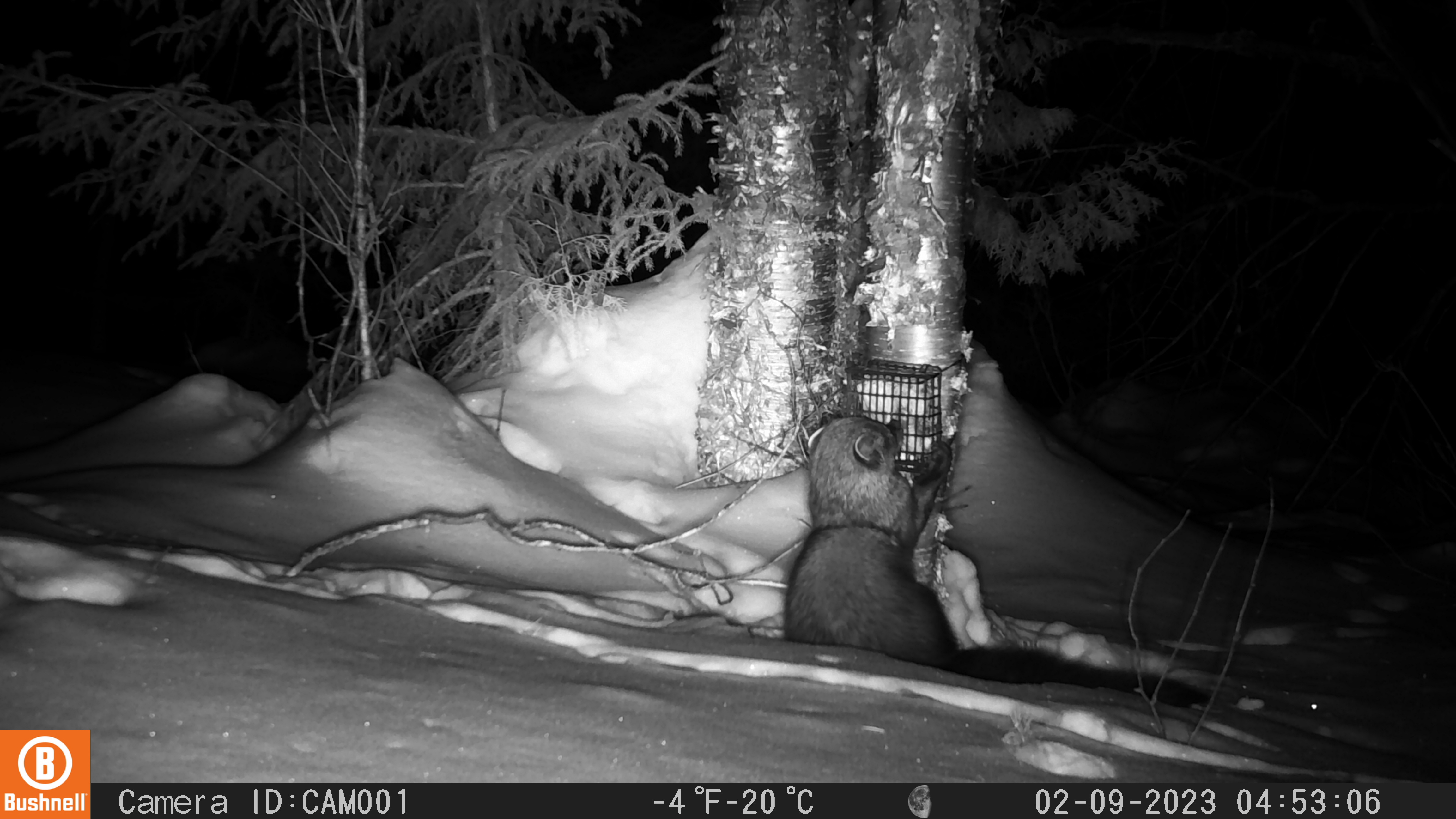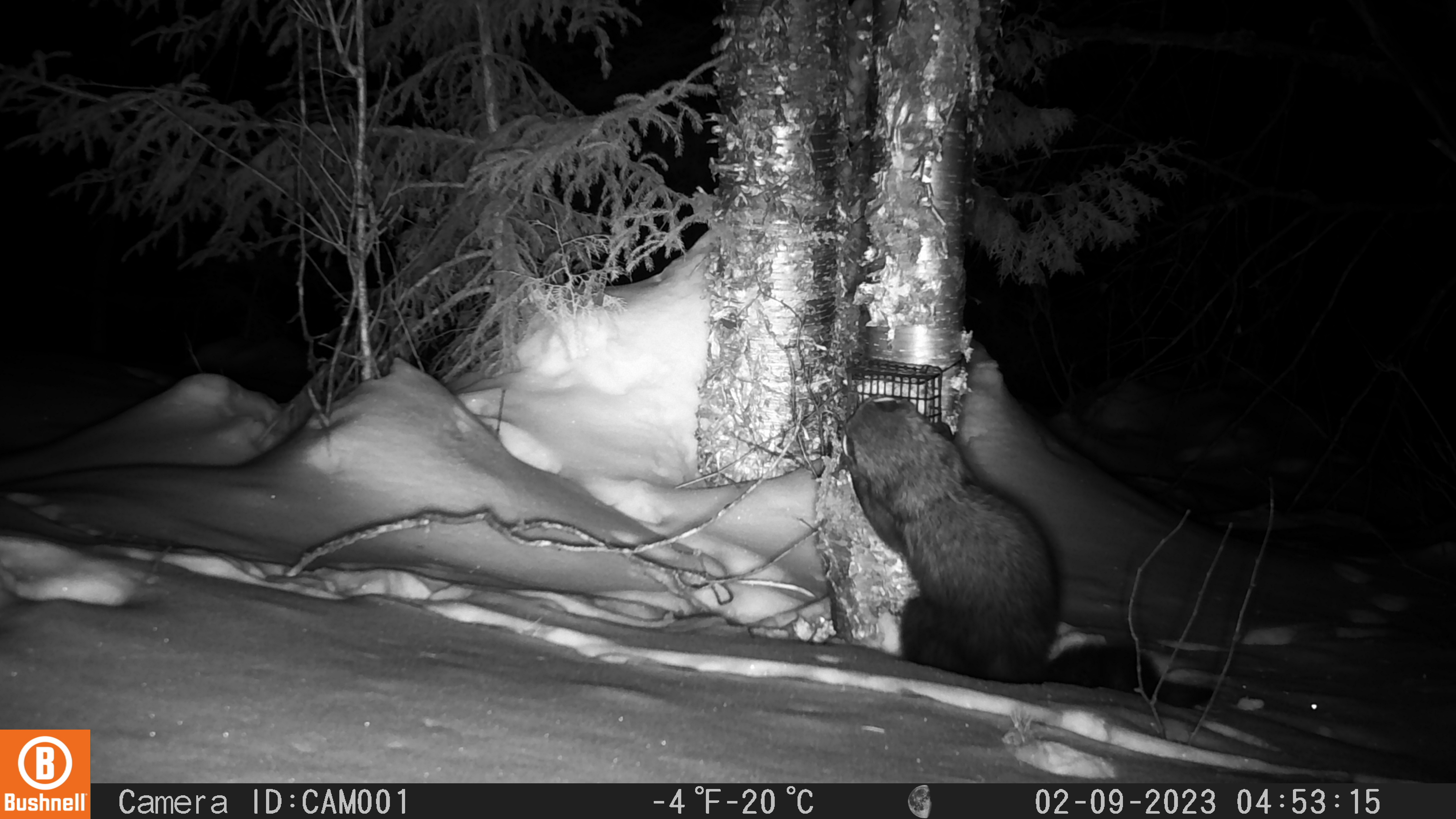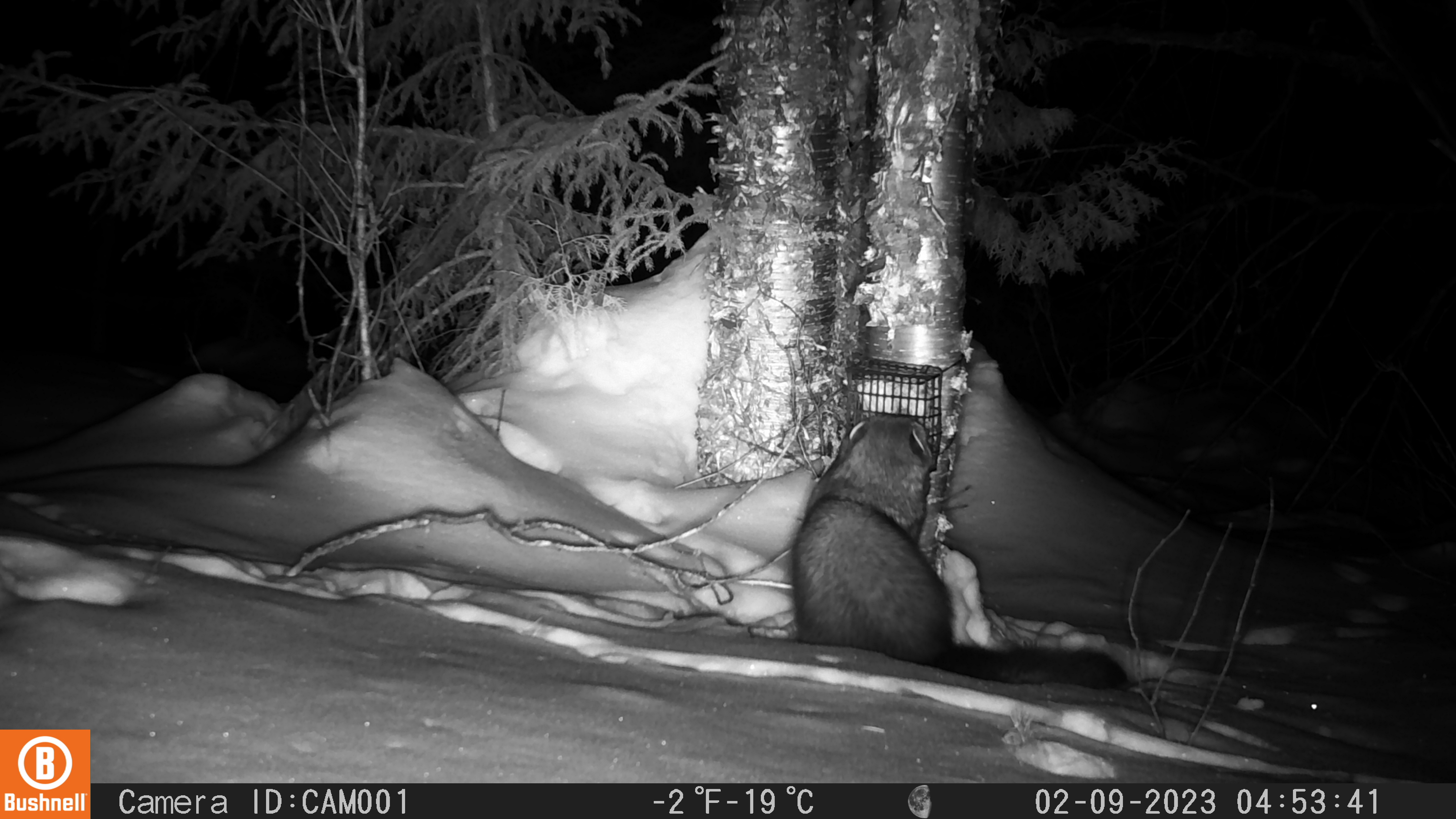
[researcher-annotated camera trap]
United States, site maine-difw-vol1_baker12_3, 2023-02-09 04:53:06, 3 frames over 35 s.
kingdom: Animalia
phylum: Chordata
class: Mammalia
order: Carnivora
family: Mustelidae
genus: Pekania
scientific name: Pekania pennanti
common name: fisher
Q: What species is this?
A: Fisher (Pekania pennanti).